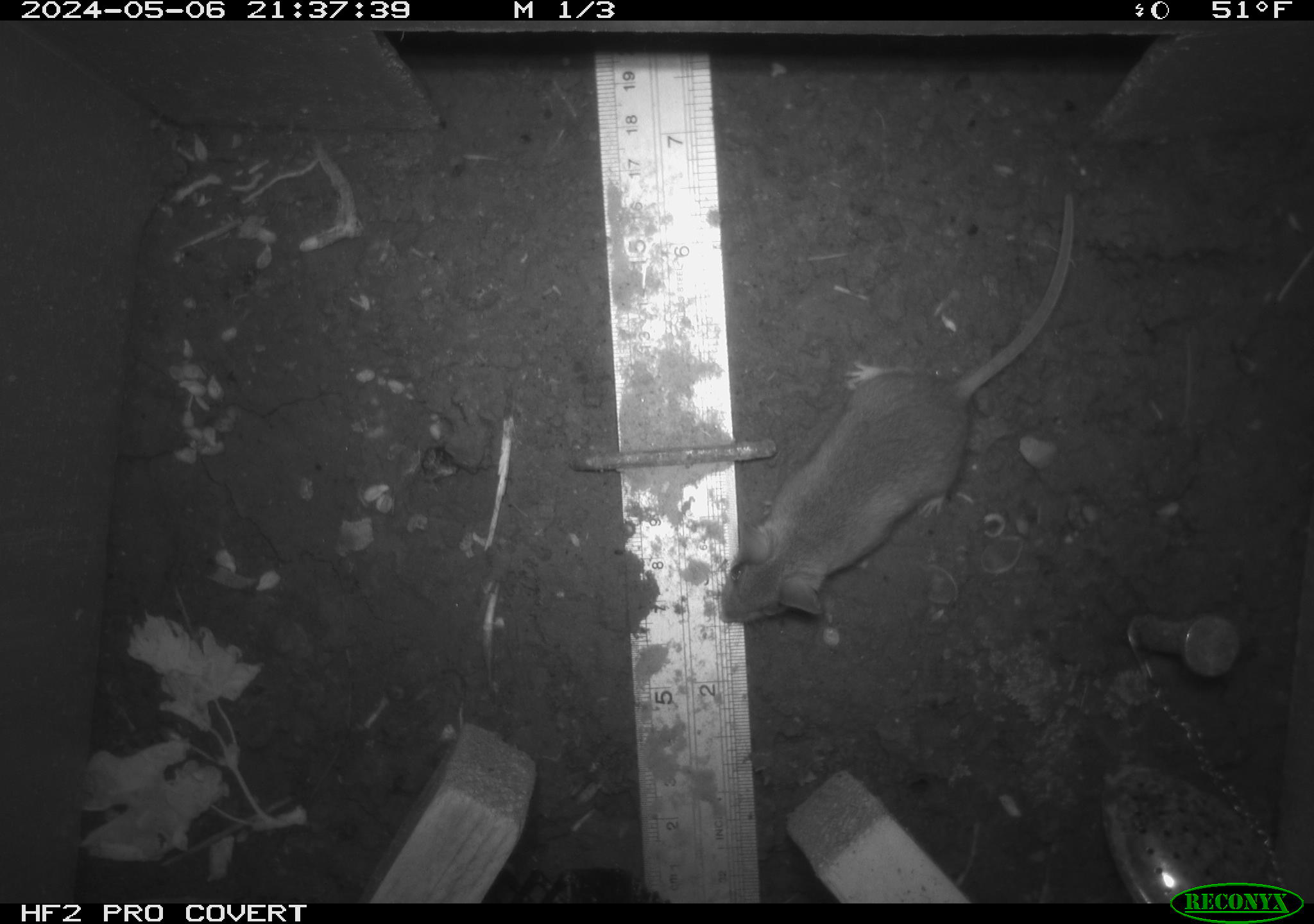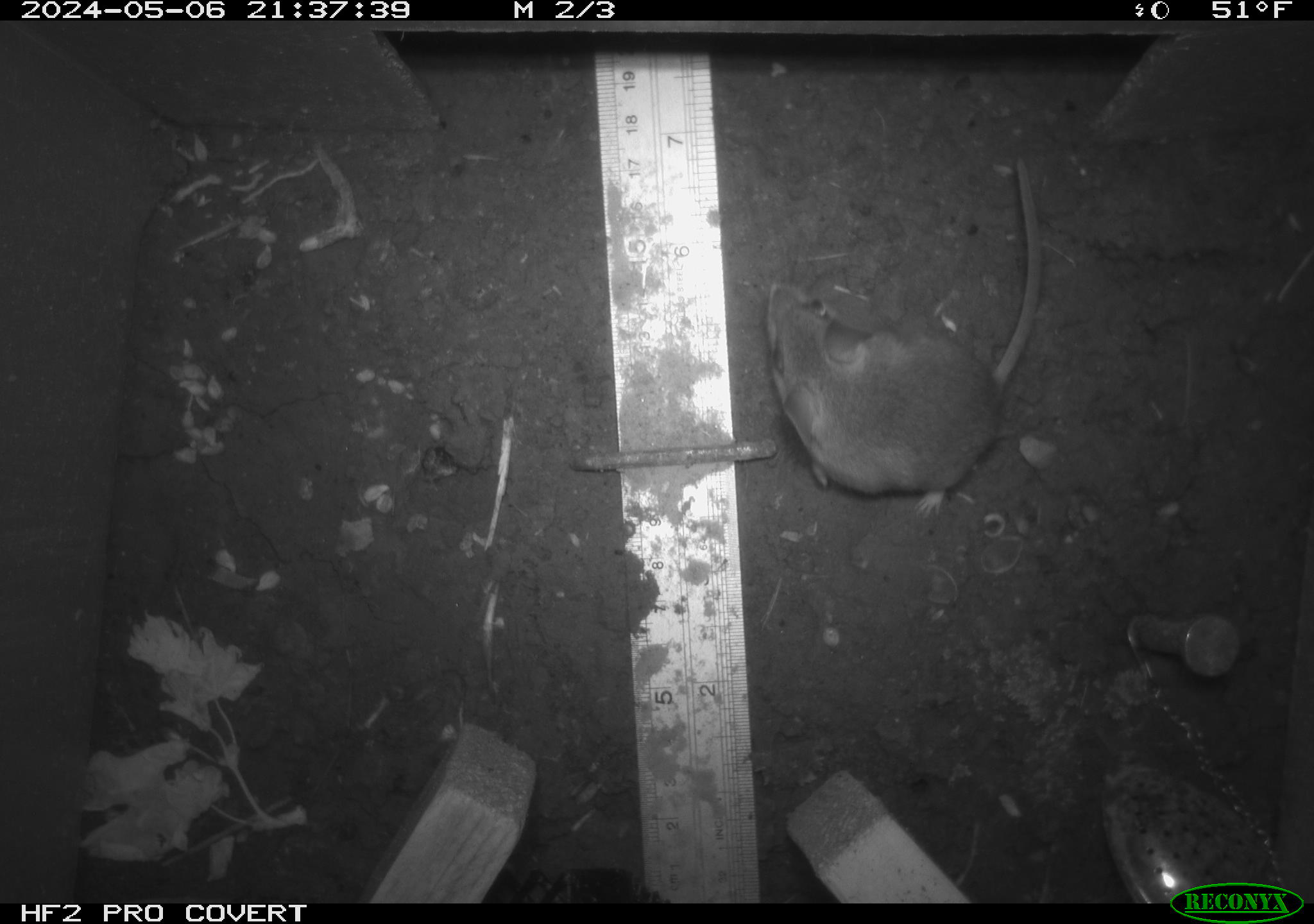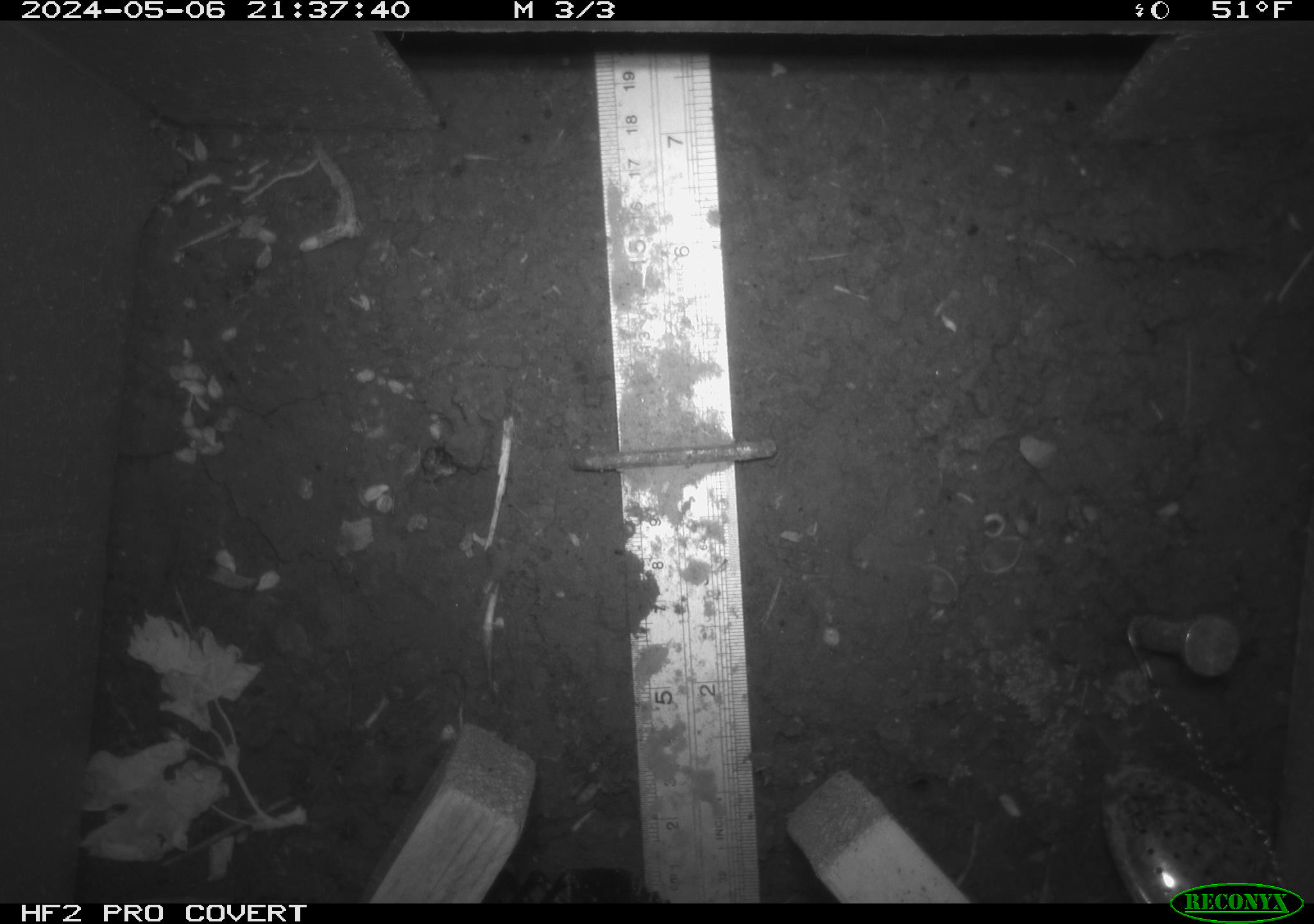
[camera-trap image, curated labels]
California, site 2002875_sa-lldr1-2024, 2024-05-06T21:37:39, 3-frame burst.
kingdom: Animalia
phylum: Chordata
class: Mammalia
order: Rodentia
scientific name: Rodentia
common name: mouse species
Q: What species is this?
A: Mouse species (Rodentia).